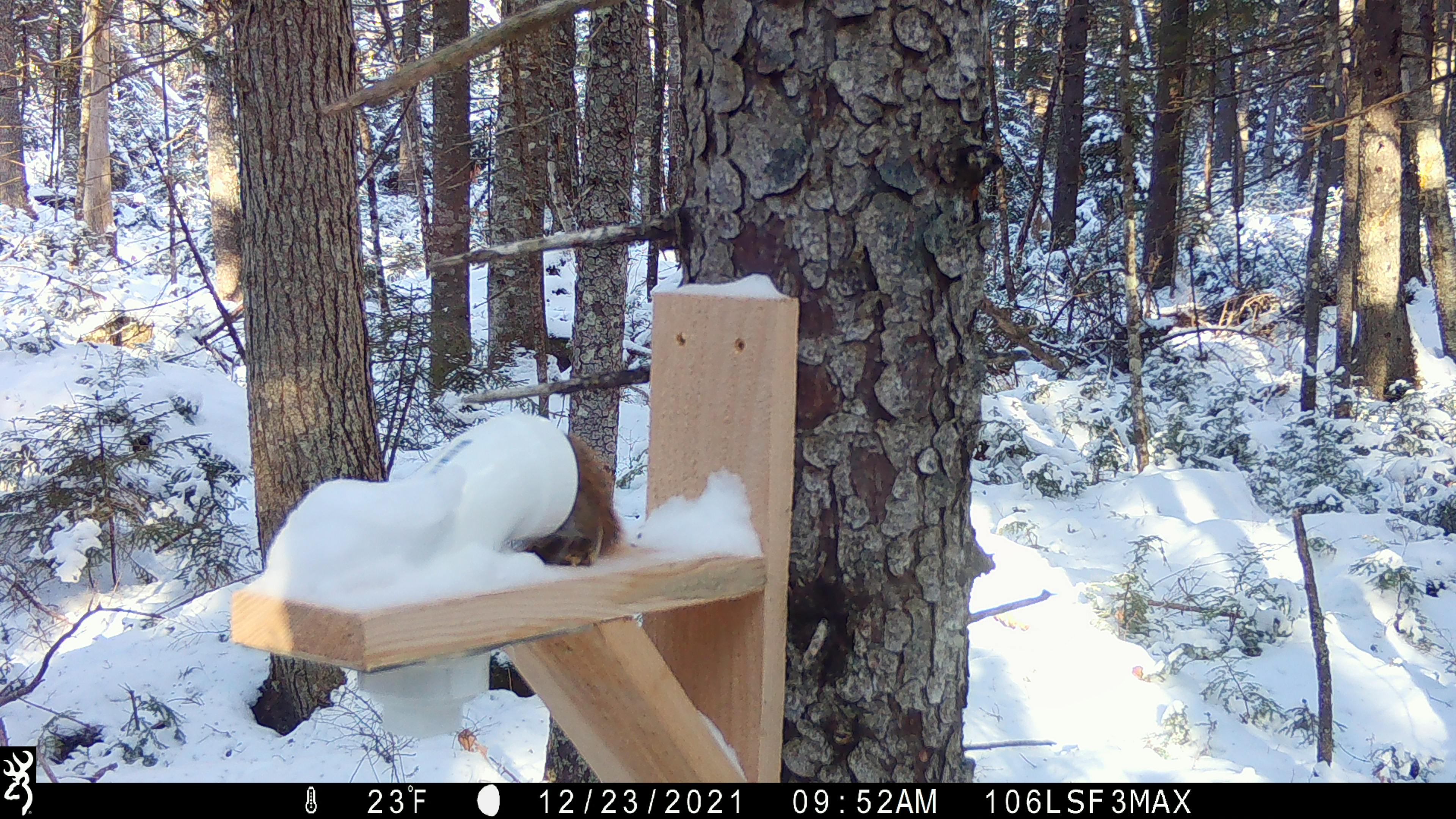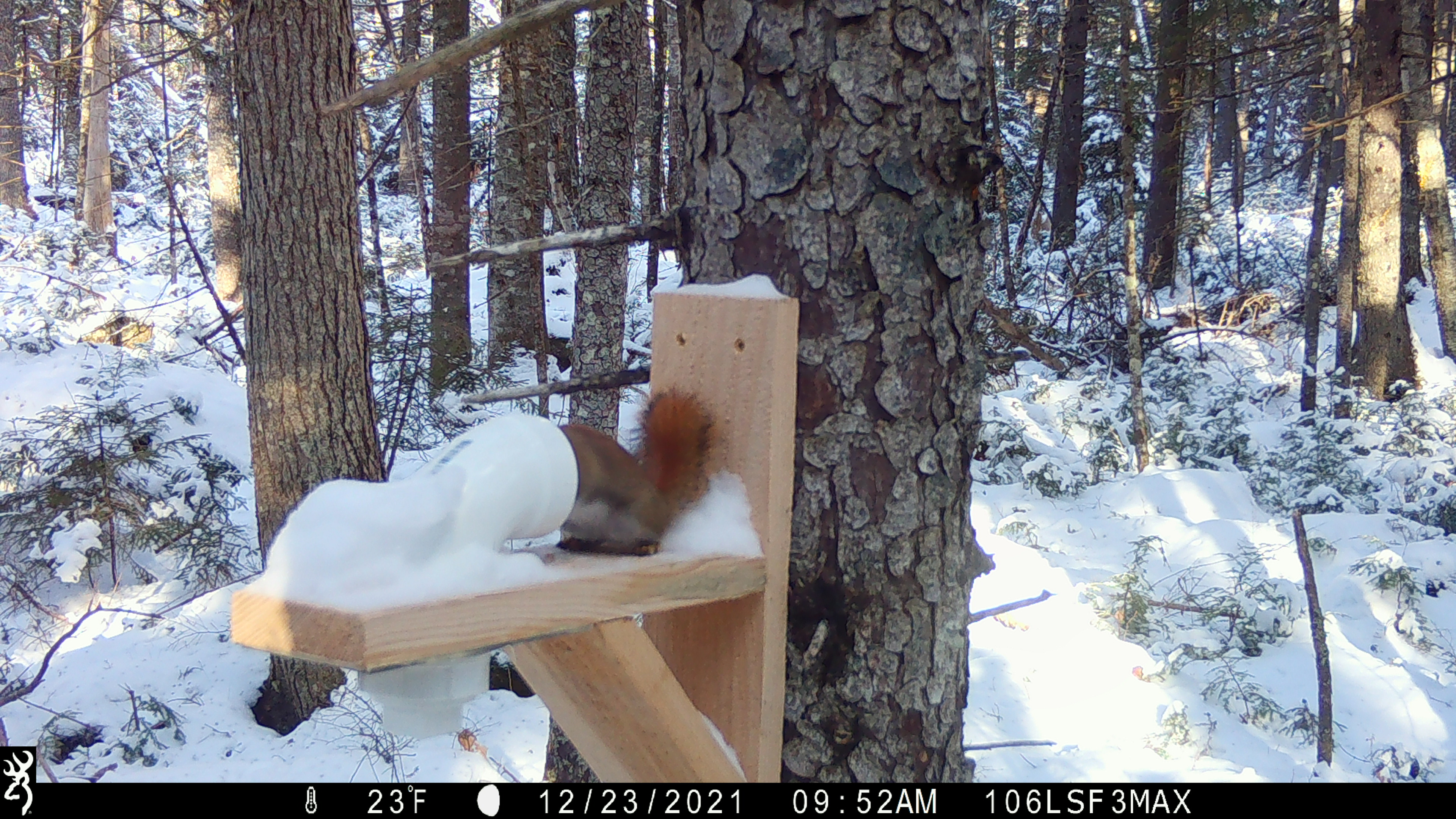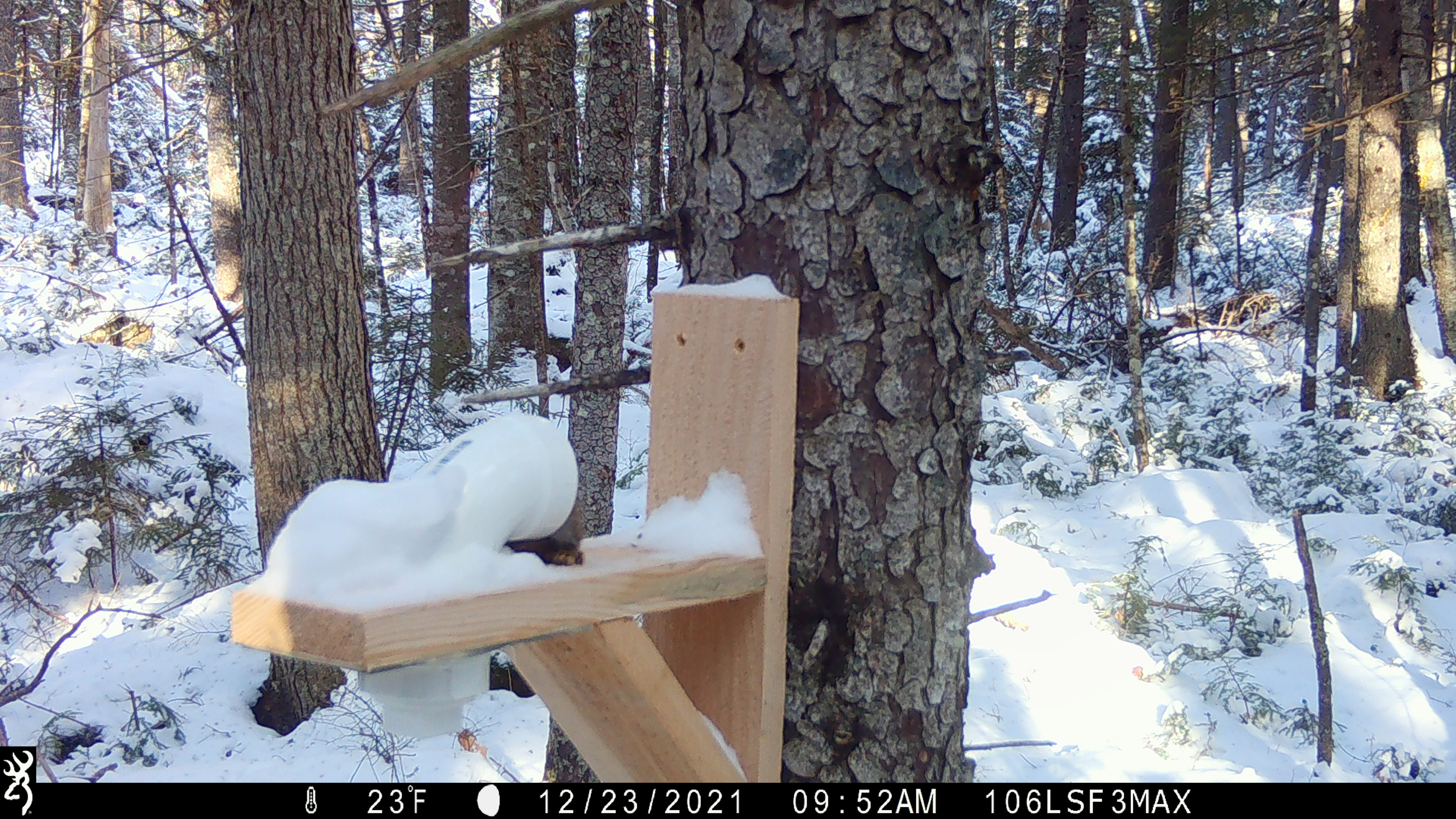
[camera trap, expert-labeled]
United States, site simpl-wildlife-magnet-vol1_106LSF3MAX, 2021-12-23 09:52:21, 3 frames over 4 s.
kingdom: Animalia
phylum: Chordata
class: Mammalia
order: Rodentia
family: Sciuridae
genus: Tamiasciurus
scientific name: Tamiasciurus hudsonicus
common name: red squirrel